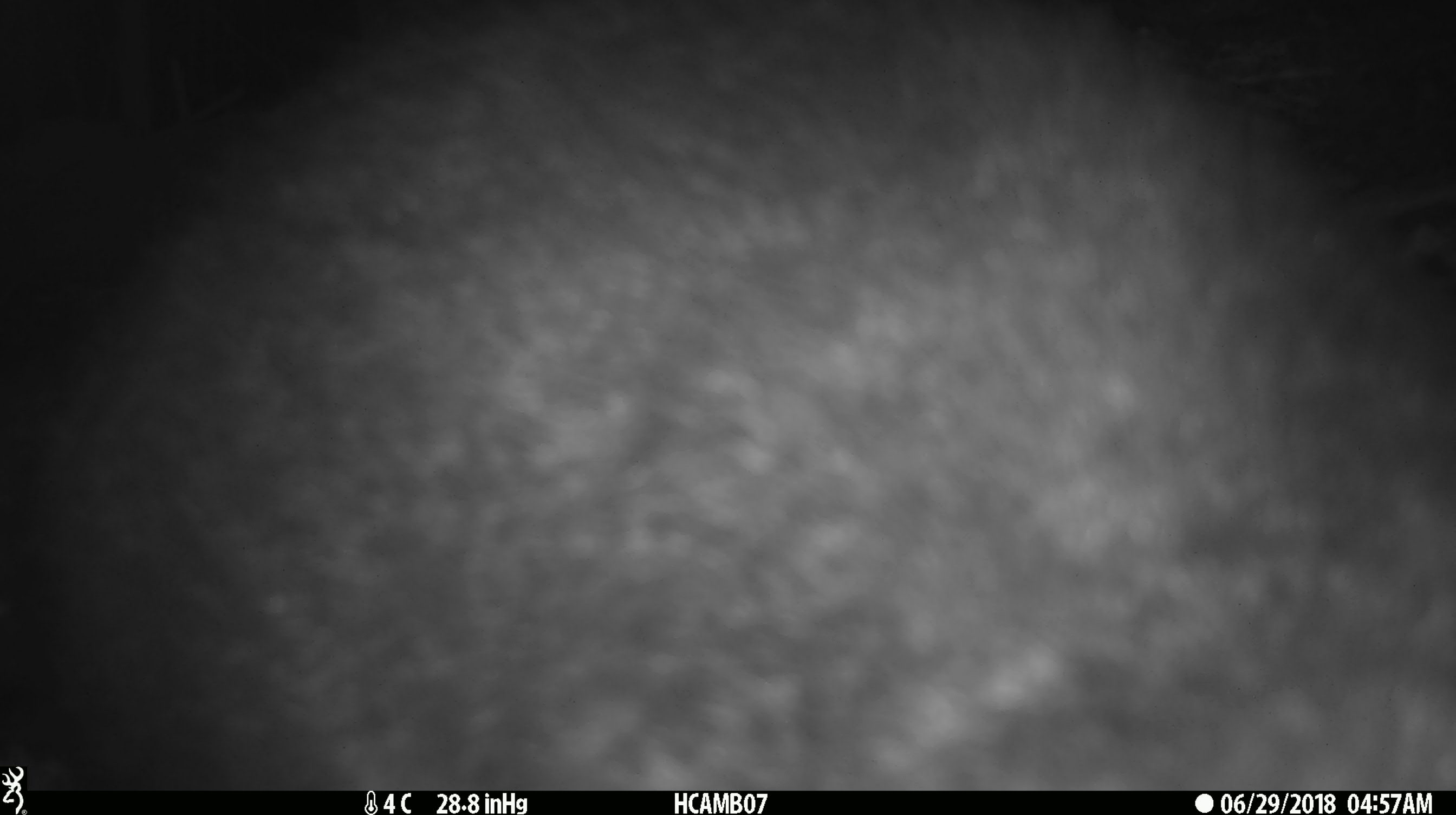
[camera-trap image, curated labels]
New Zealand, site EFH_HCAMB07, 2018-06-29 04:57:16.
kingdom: Animalia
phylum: Chordata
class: Mammalia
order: Diprotodontia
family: Phalangeridae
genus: Trichosurus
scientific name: Trichosurus vulpecula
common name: common brushtail possum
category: possum